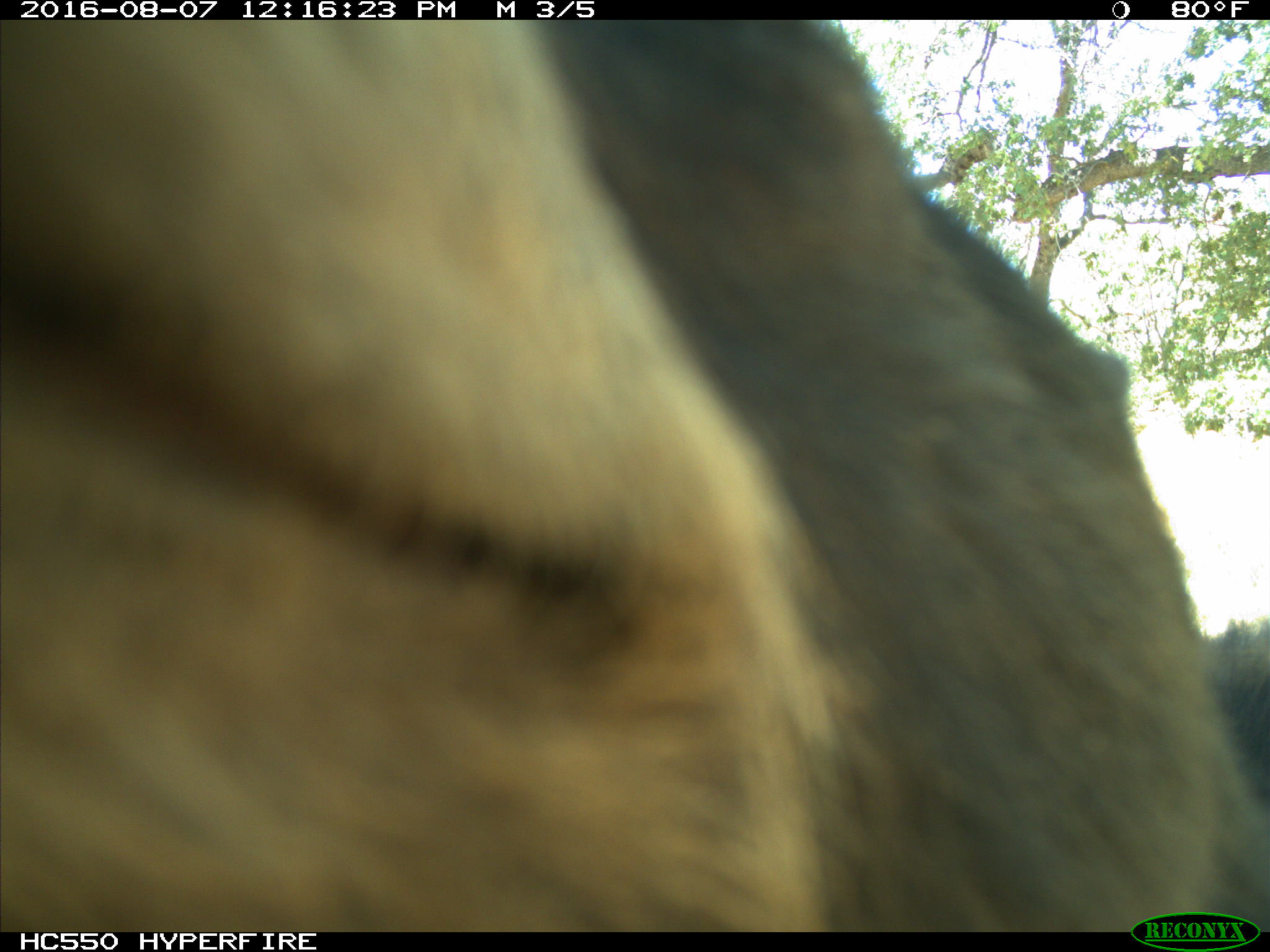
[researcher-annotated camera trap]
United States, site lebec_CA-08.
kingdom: Animalia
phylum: Chordata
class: Mammalia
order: Carnivora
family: Ursidae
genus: Ursus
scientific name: Ursus americanus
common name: american black bear